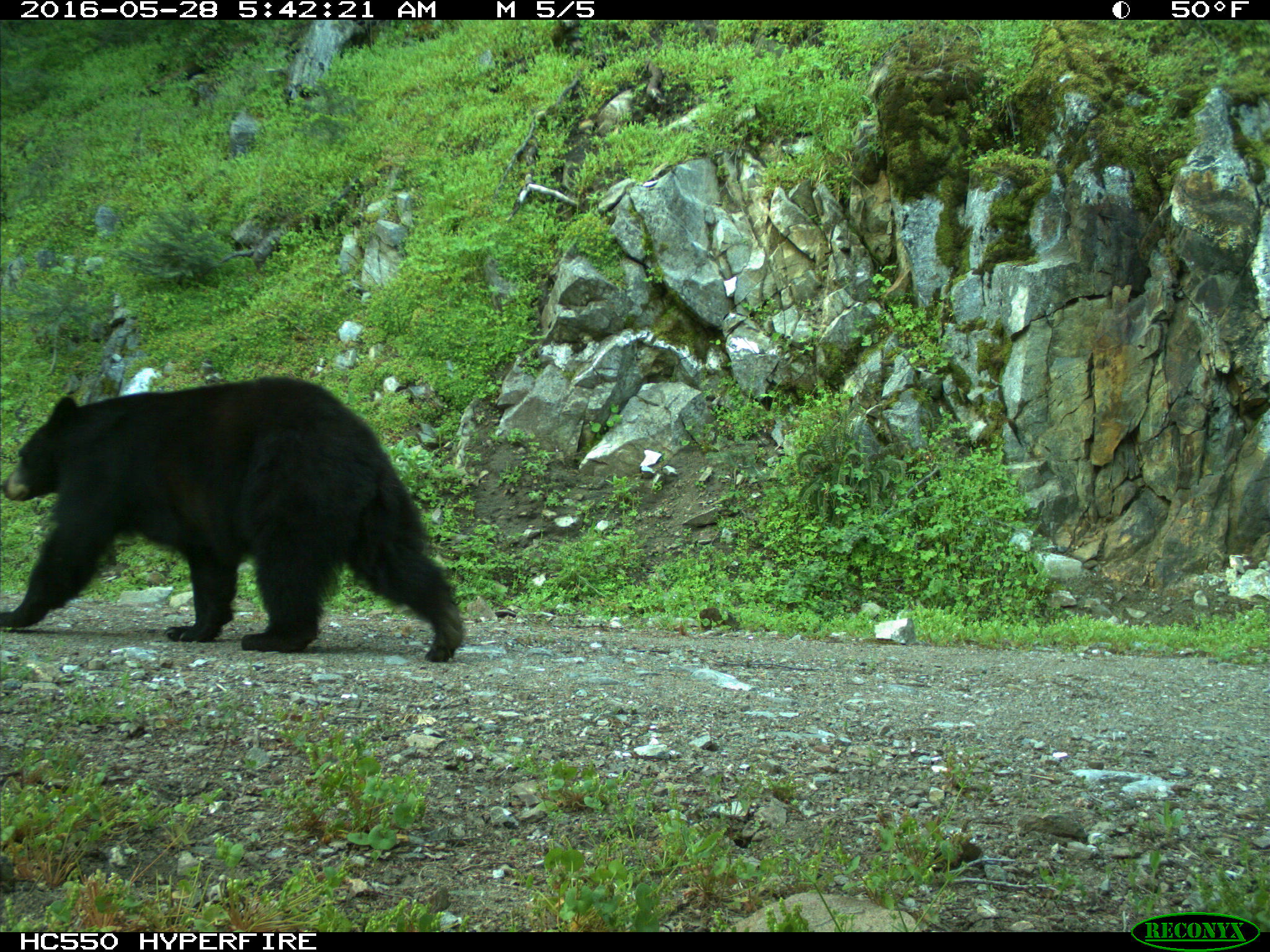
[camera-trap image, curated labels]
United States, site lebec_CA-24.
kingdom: Animalia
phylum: Chordata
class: Mammalia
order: Carnivora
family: Ursidae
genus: Ursus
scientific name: Ursus americanus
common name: american black bear